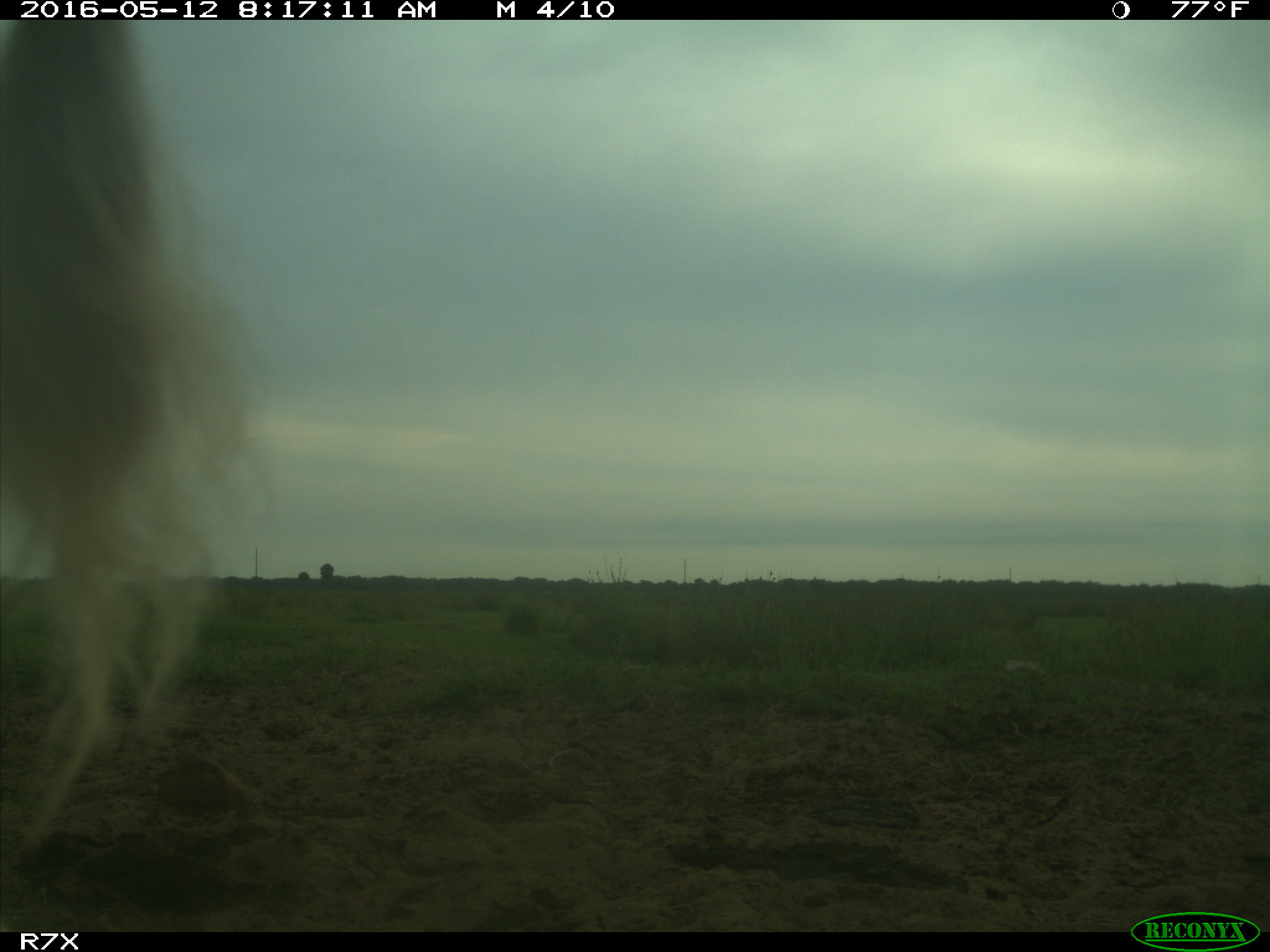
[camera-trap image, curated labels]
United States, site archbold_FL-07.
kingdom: Animalia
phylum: Chordata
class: Mammalia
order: Artiodactyla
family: Bovidae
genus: Bos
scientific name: Bos taurus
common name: domestic cow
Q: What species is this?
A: Bos taurus (domestic cow).